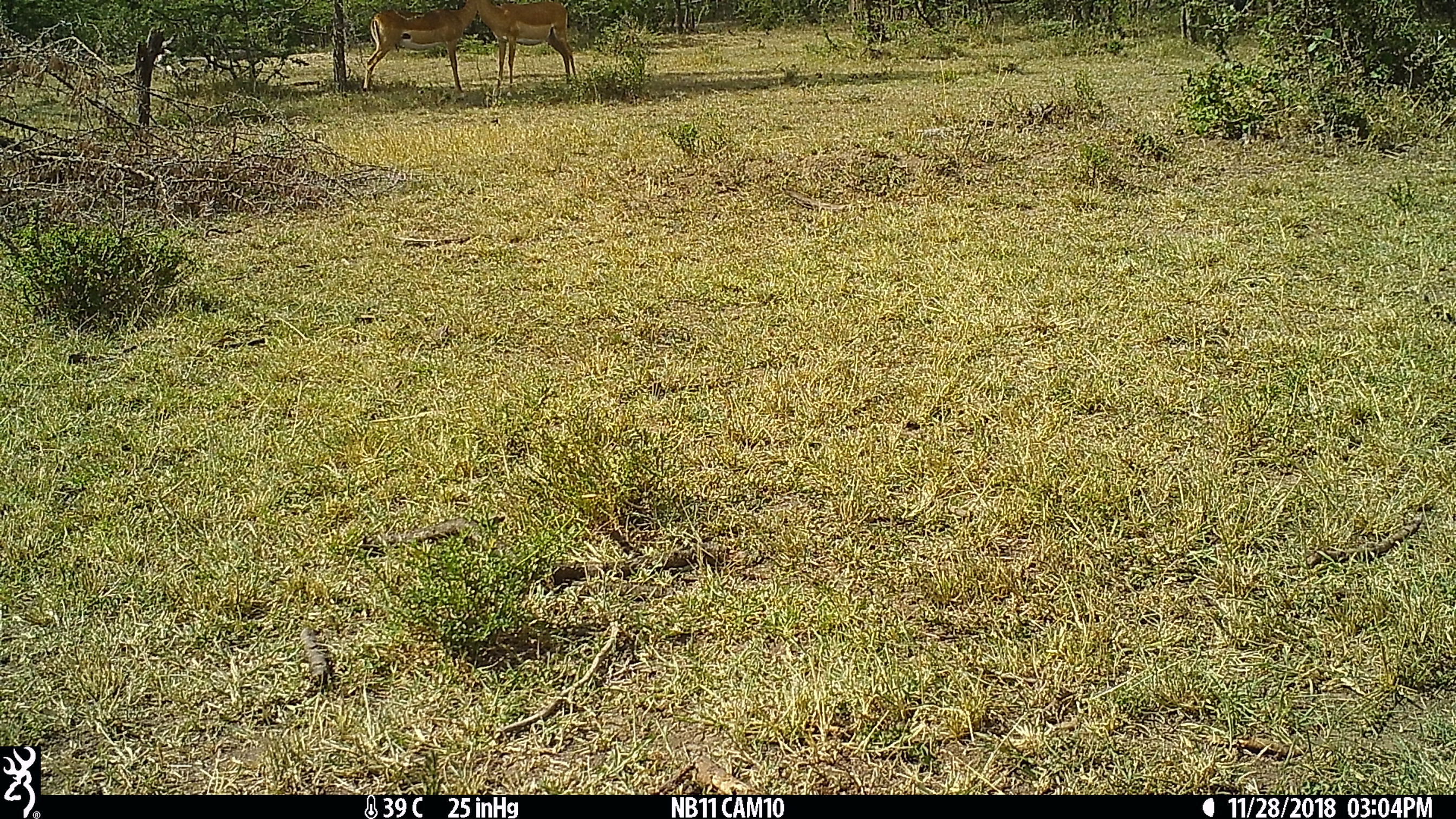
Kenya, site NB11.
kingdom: Animalia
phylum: Chordata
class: Mammalia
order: Artiodactyla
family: Bovidae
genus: Aepyceros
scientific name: Aepyceros melampus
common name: impala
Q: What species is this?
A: Impala (Aepyceros melampus).